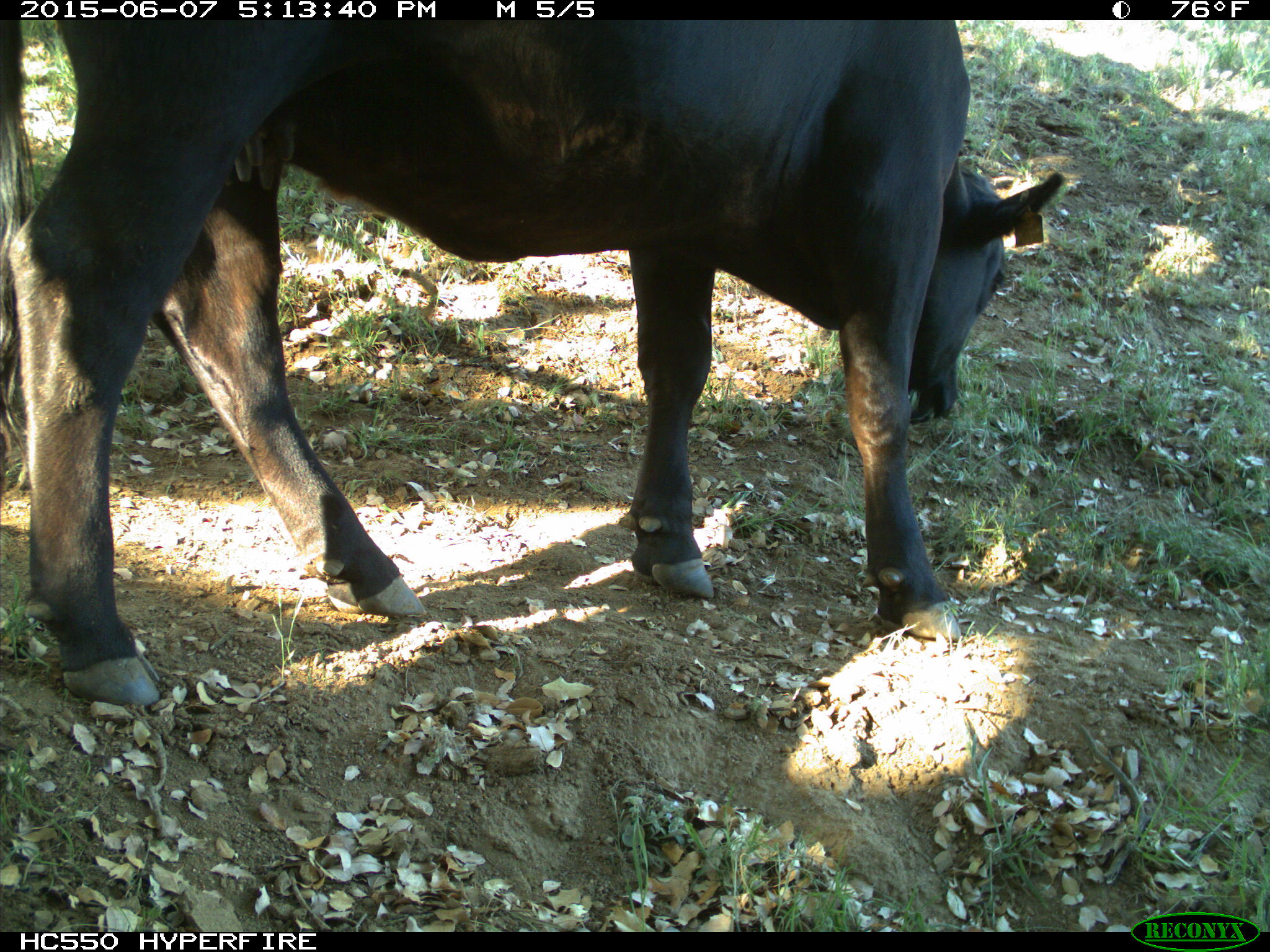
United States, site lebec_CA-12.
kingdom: Animalia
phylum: Chordata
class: Mammalia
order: Artiodactyla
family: Bovidae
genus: Bos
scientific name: Bos taurus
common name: domestic cow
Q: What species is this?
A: Bos taurus (domestic cow).